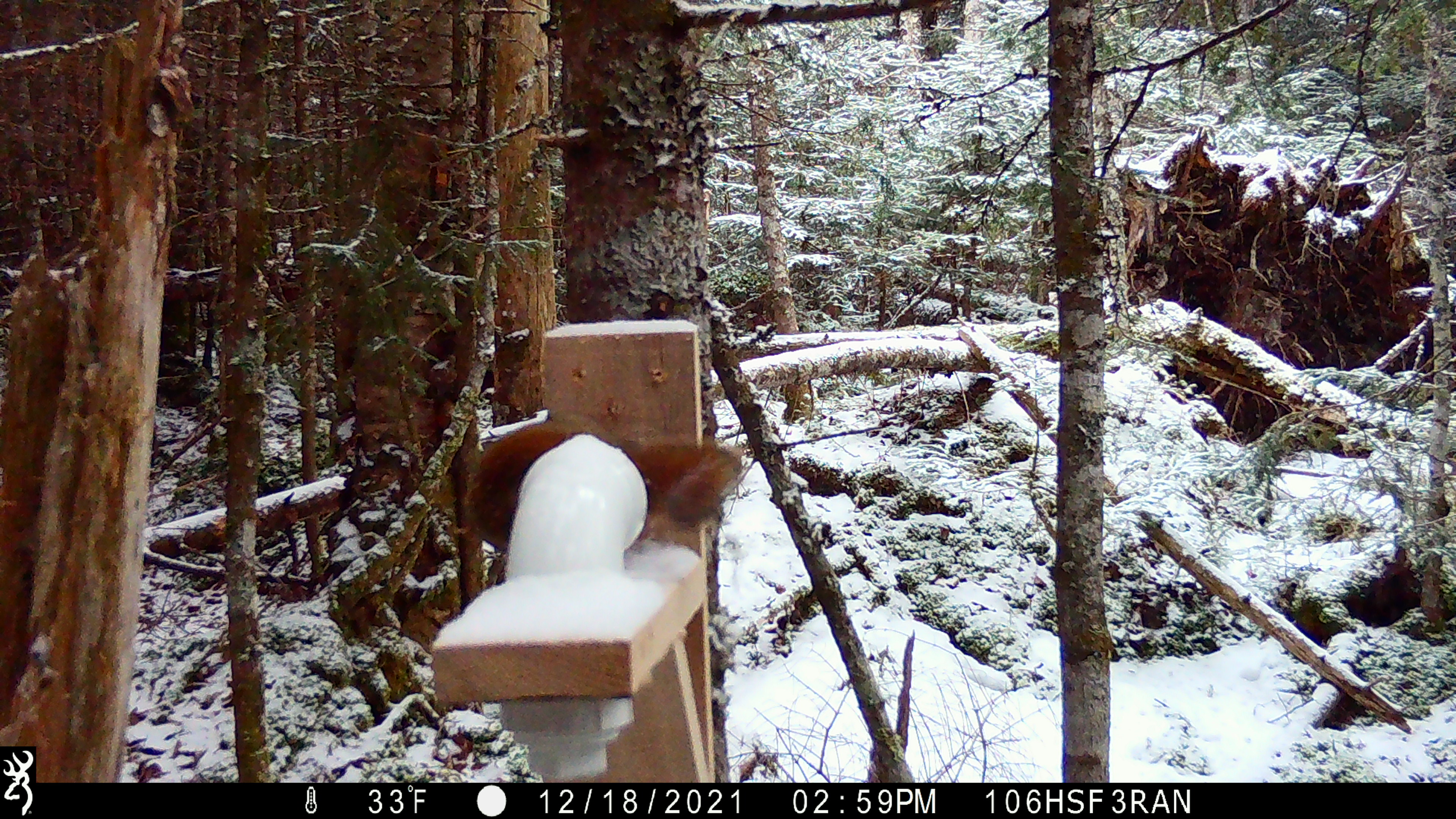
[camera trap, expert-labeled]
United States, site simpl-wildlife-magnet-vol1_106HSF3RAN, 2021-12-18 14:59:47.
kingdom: Animalia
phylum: Chordata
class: Mammalia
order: Rodentia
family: Sciuridae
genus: Tamiasciurus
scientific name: Tamiasciurus hudsonicus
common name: red squirrel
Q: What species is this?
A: Red squirrel (Tamiasciurus hudsonicus).